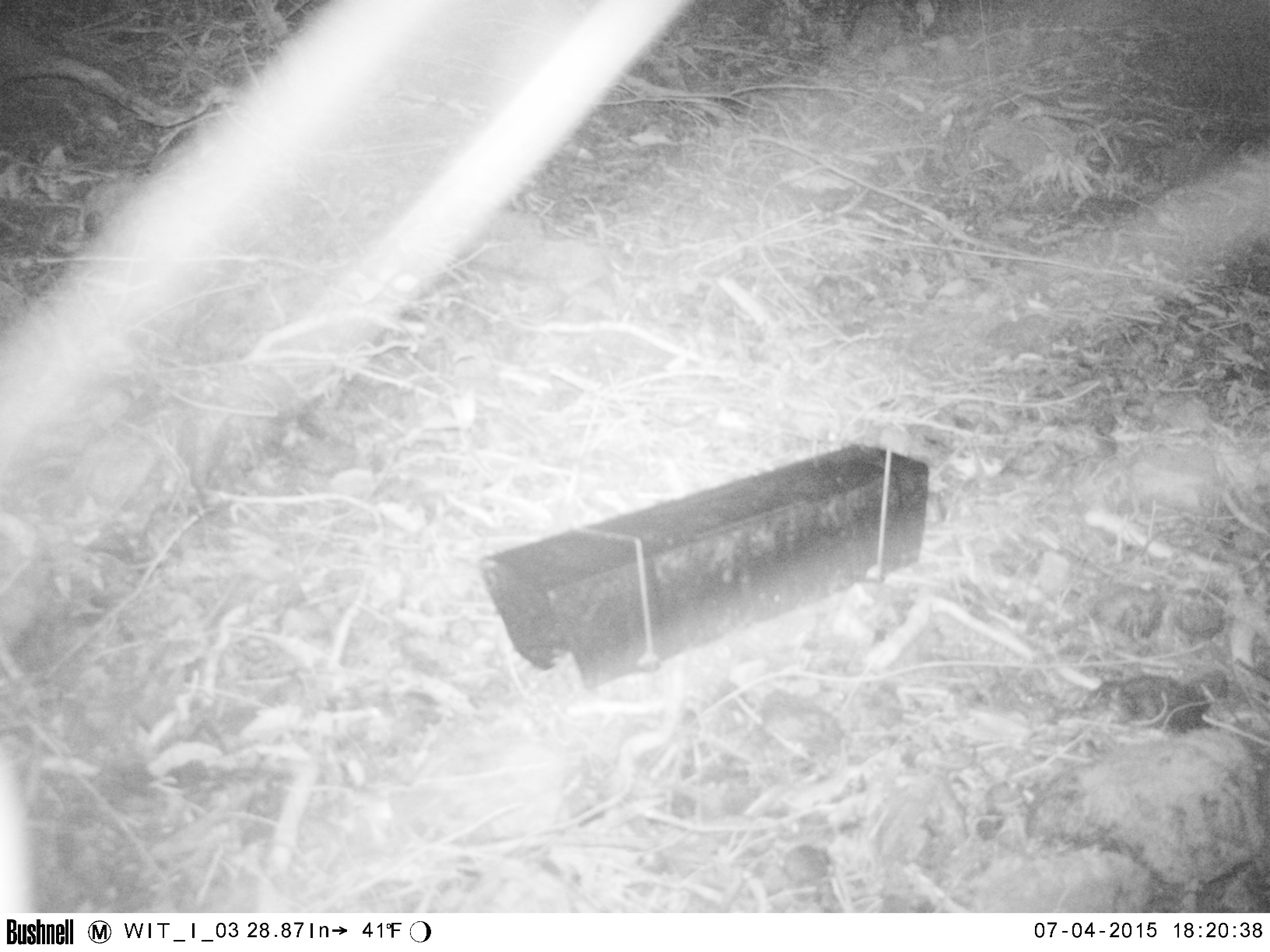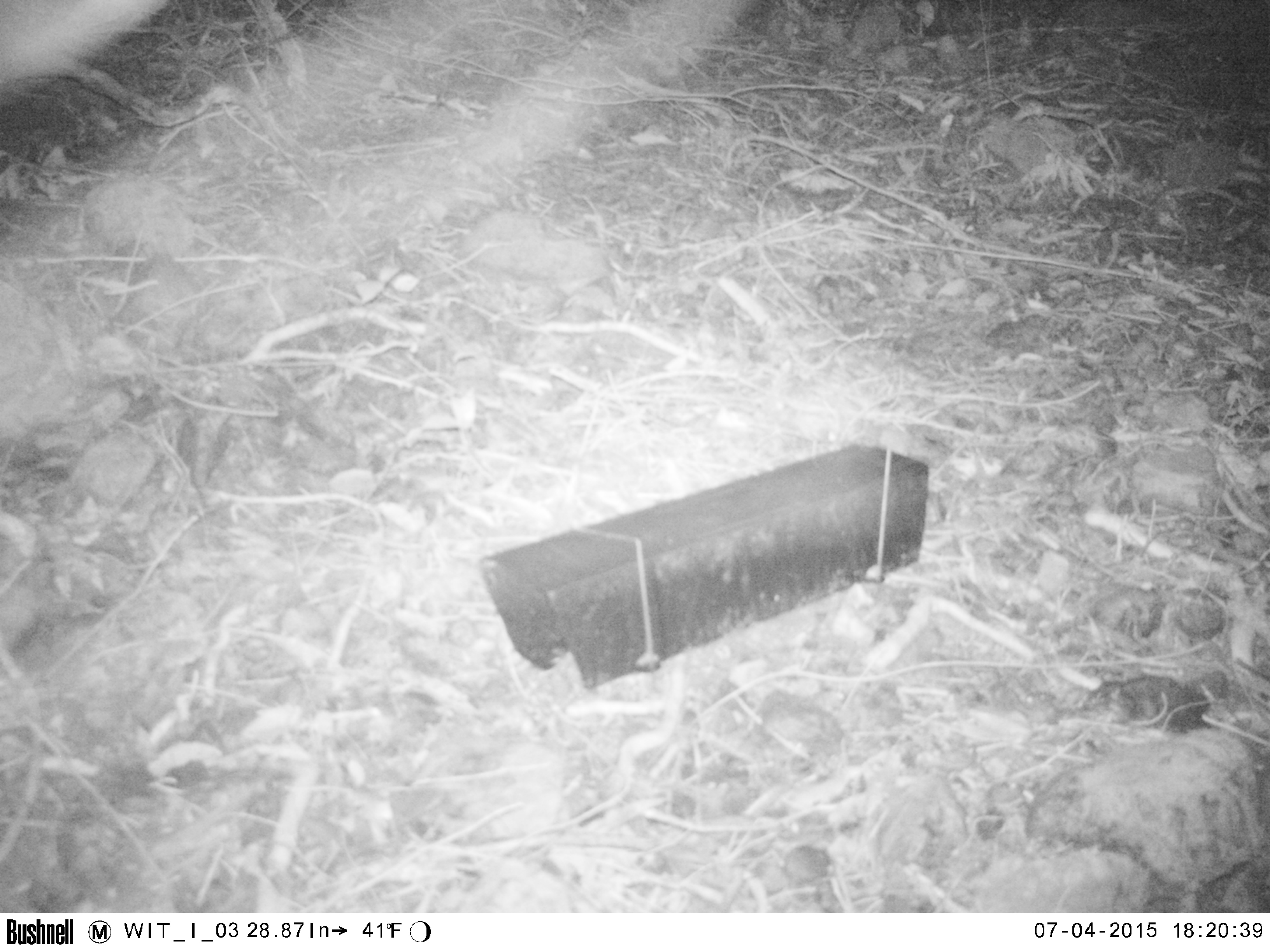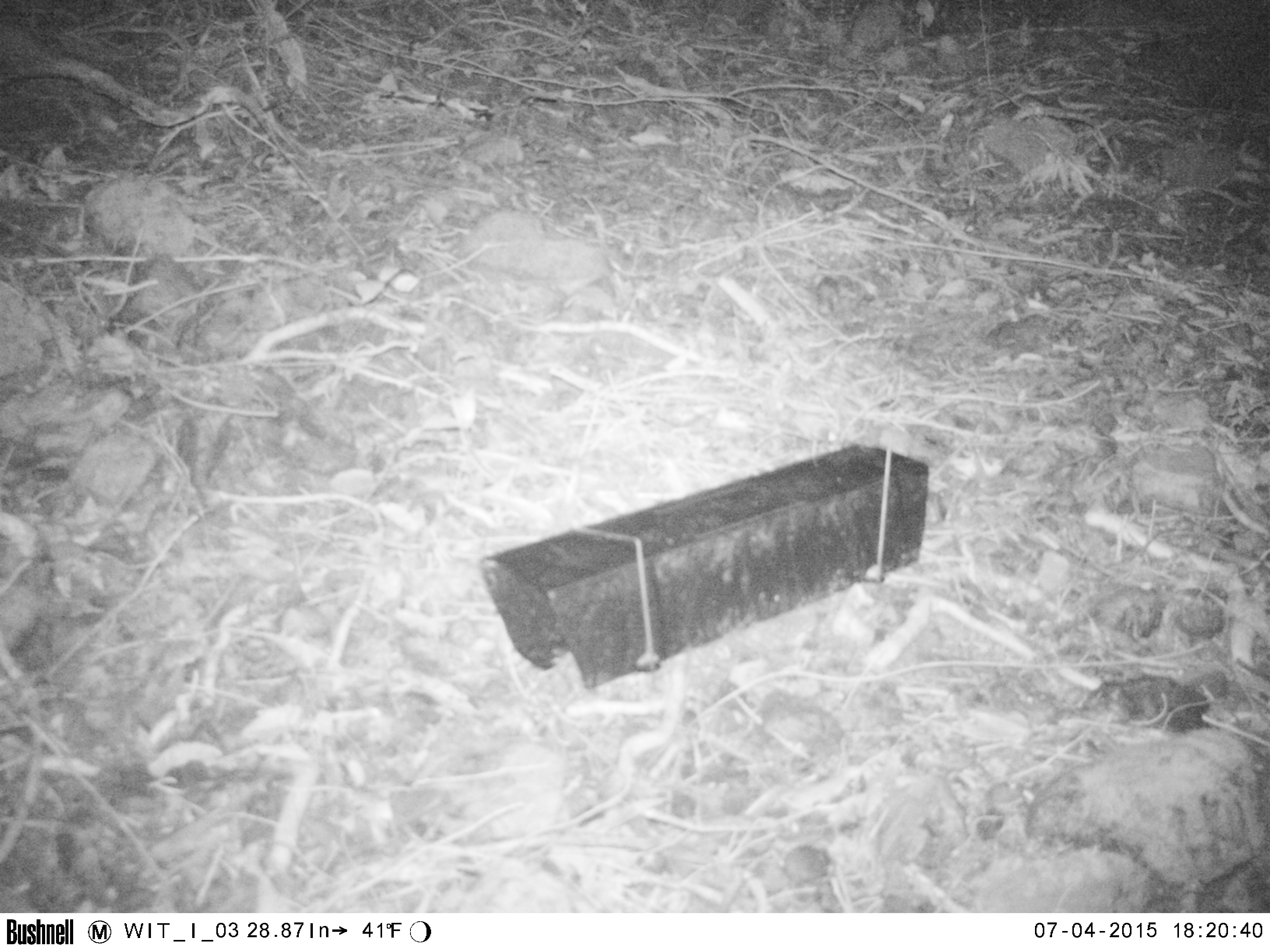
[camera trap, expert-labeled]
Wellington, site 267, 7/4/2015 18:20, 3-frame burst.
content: unidentified animal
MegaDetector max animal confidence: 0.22